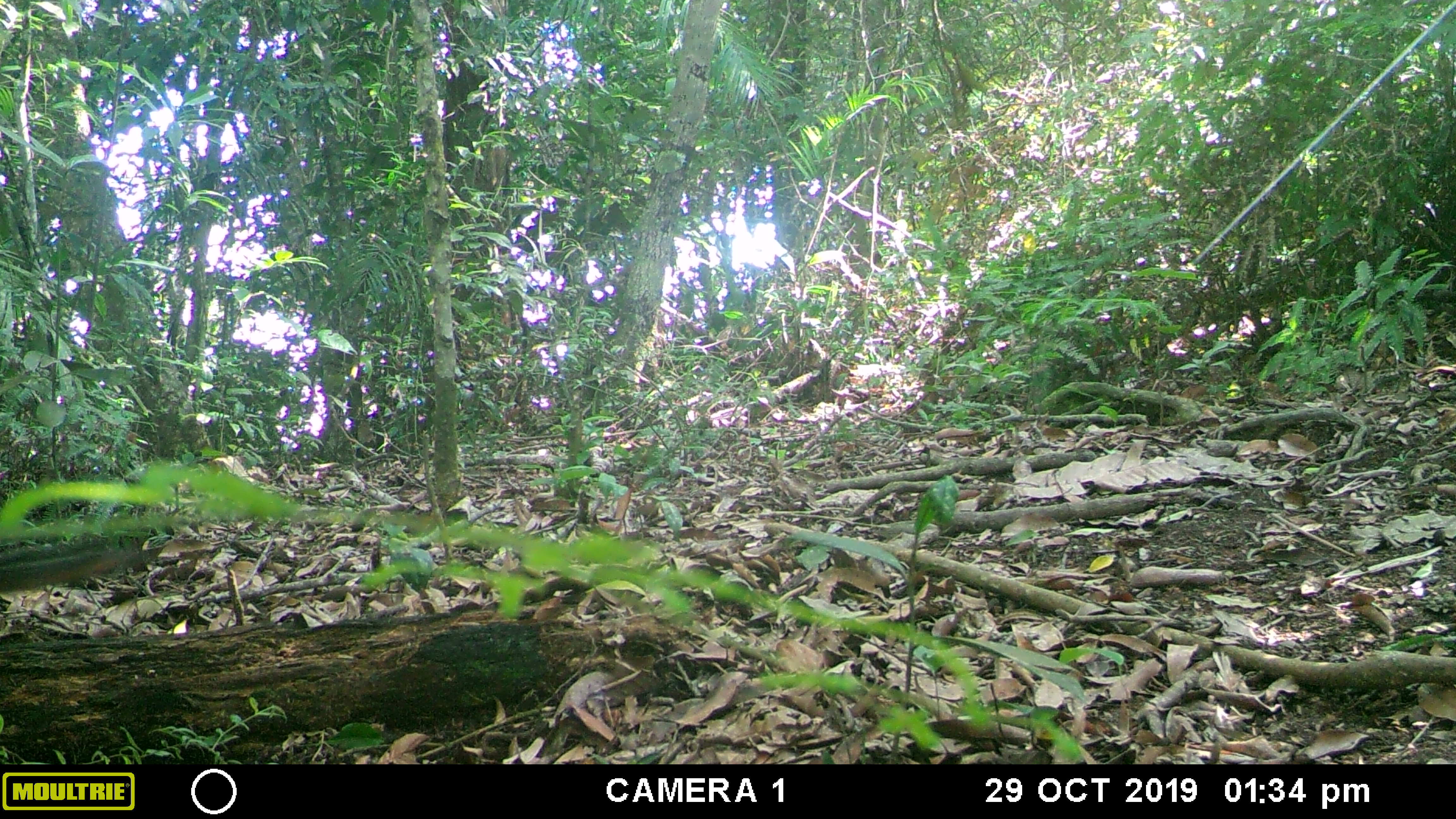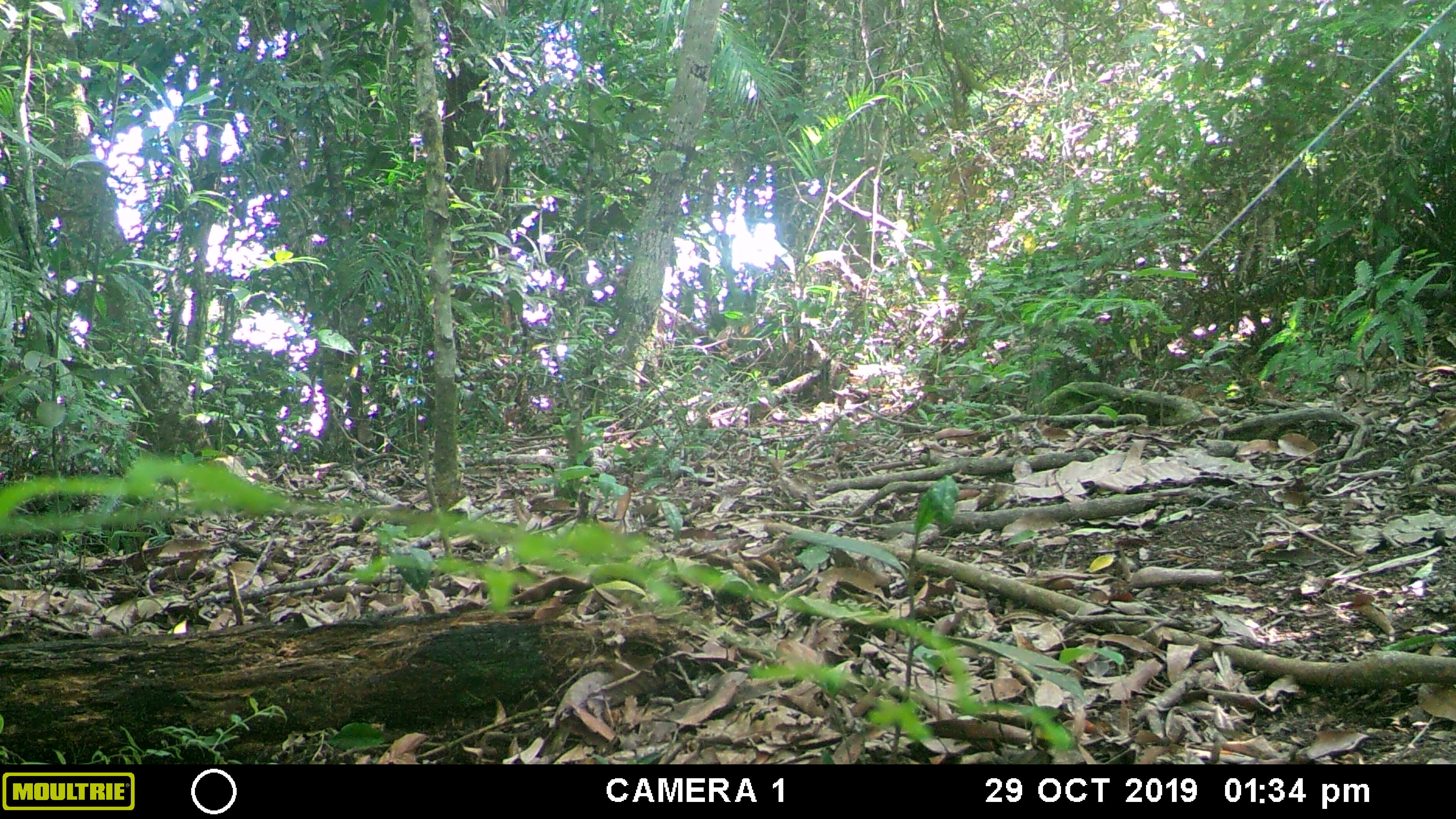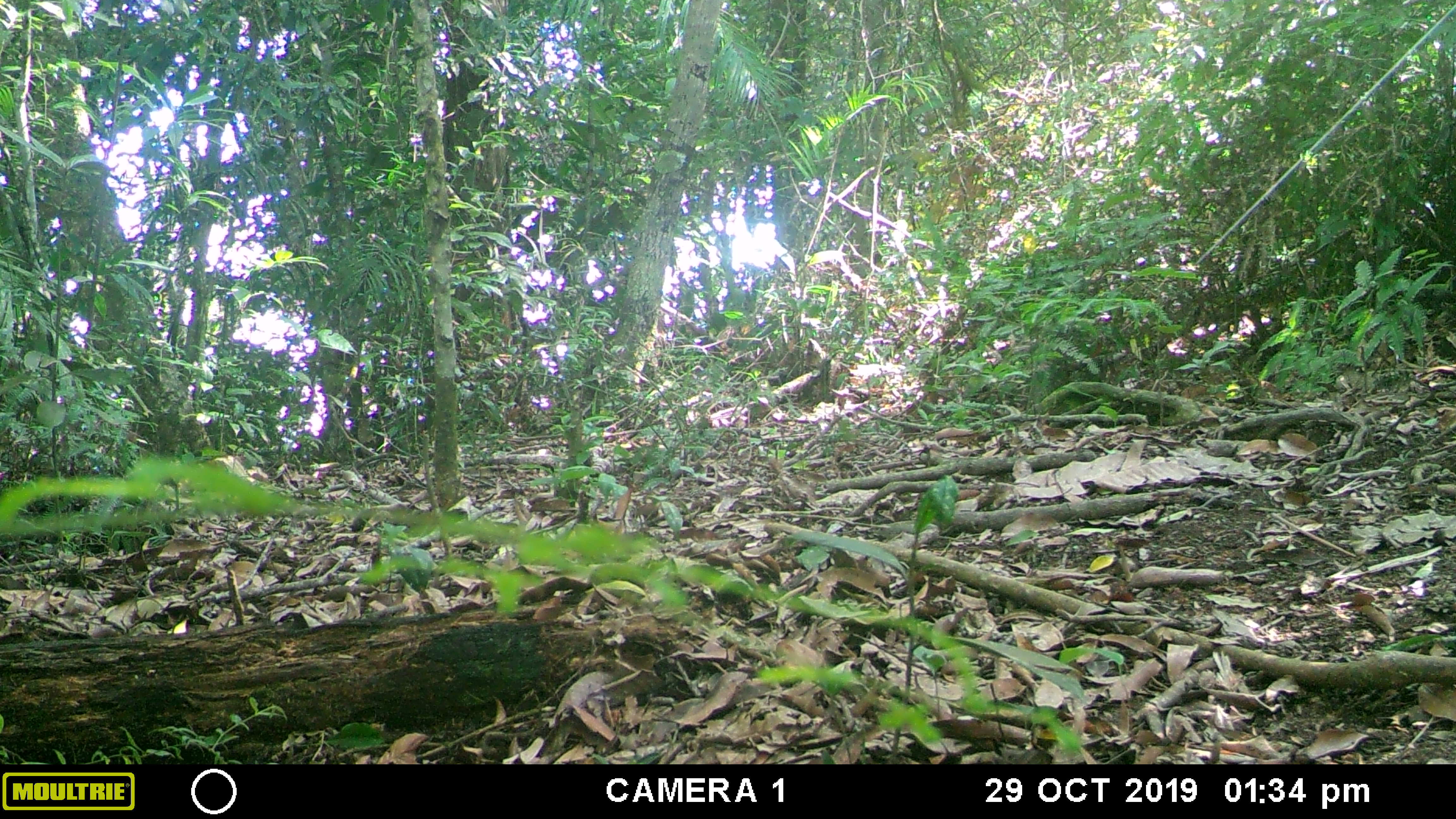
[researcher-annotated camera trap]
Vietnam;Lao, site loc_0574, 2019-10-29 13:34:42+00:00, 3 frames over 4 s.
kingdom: Animalia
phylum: Chordata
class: Mammalia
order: Rodentia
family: Sciuridae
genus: Dremomys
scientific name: Dremomys rufigenis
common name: red-cheeked squirrel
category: red cheeked squirrel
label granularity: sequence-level